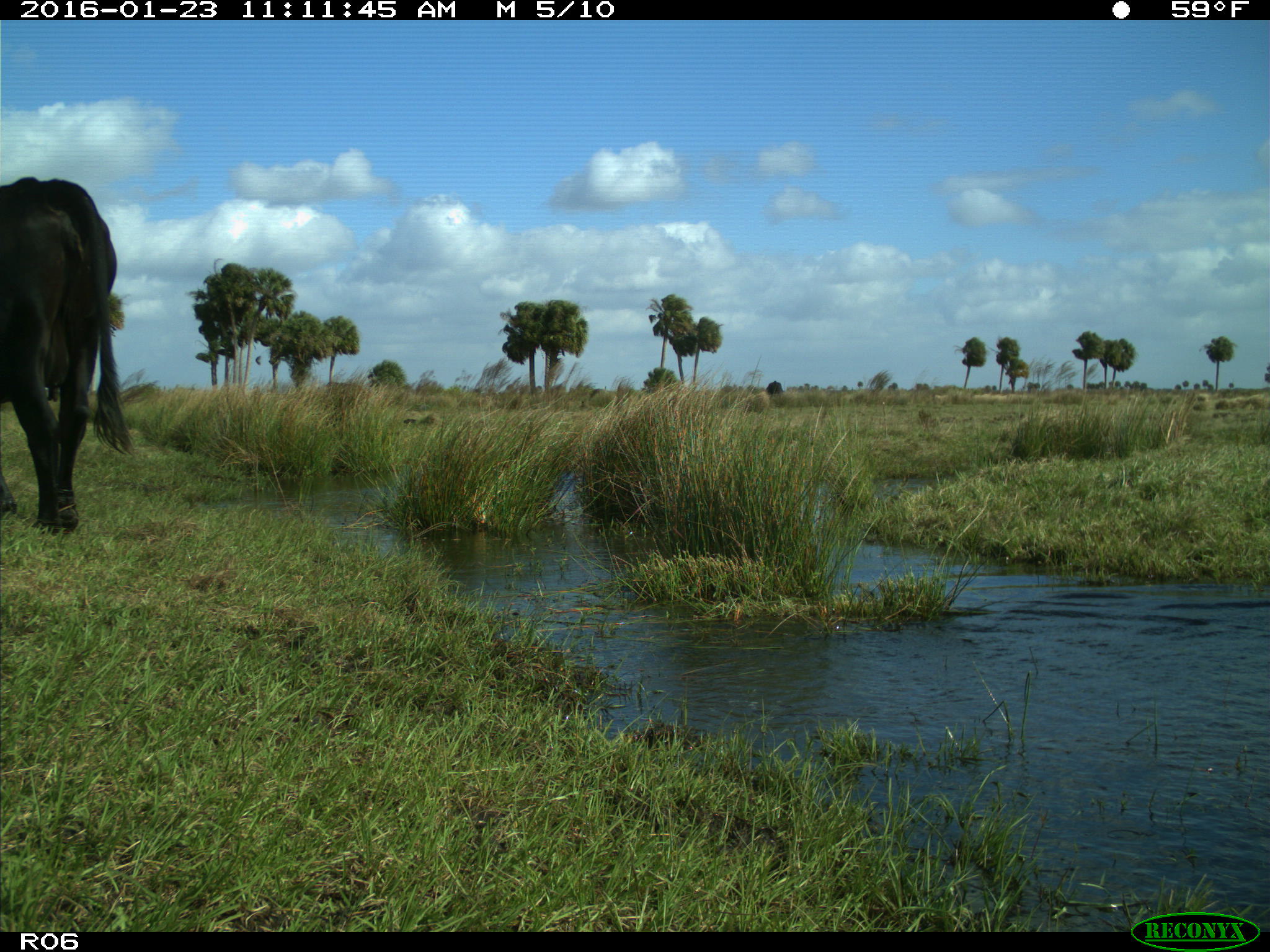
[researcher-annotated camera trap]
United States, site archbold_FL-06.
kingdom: Animalia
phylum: Chordata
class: Mammalia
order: Artiodactyla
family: Bovidae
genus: Bos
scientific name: Bos taurus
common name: domestic cow